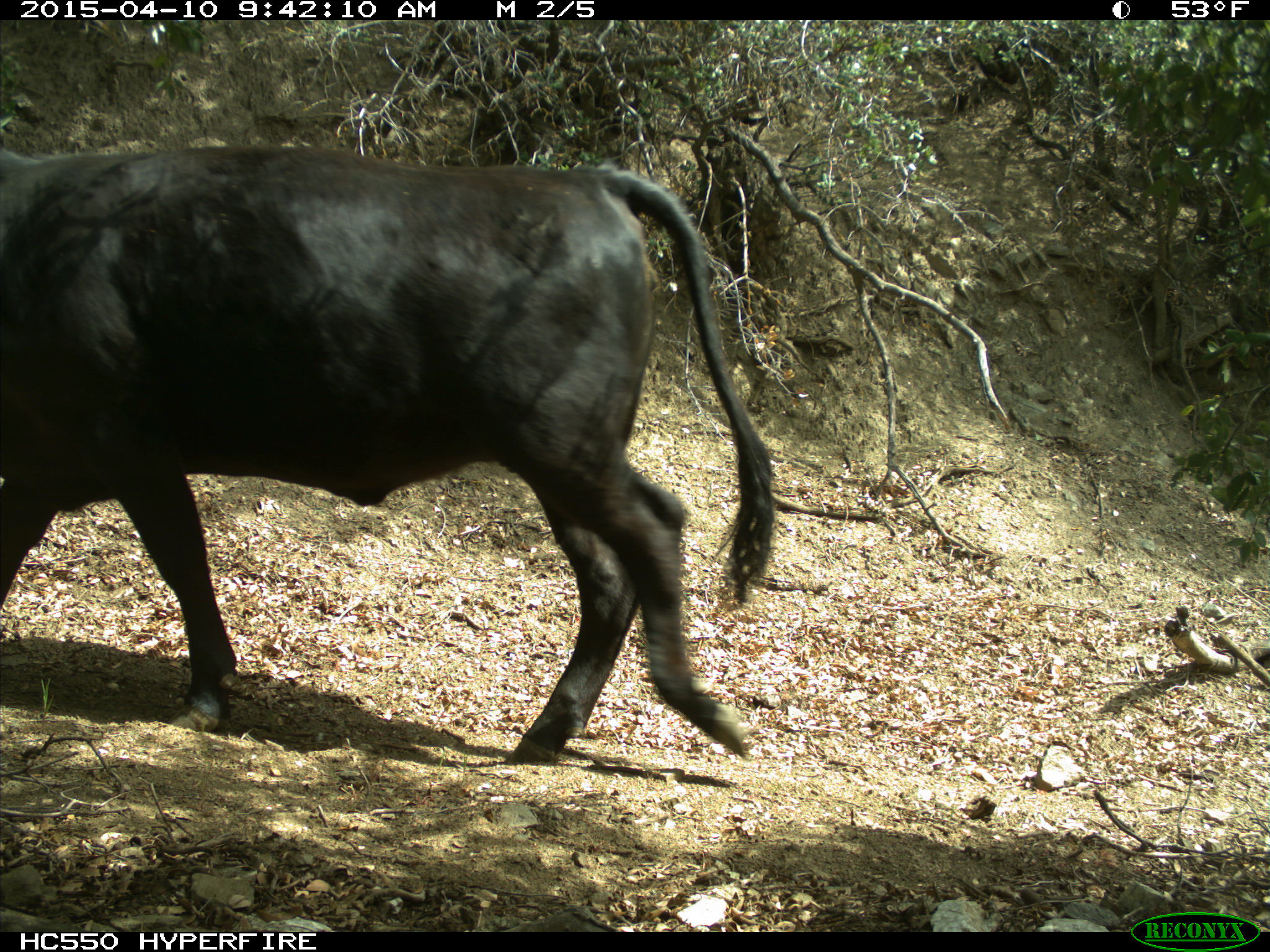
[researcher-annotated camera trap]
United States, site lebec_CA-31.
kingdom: Animalia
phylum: Chordata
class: Mammalia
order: Artiodactyla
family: Bovidae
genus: Bos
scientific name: Bos taurus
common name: domestic cow